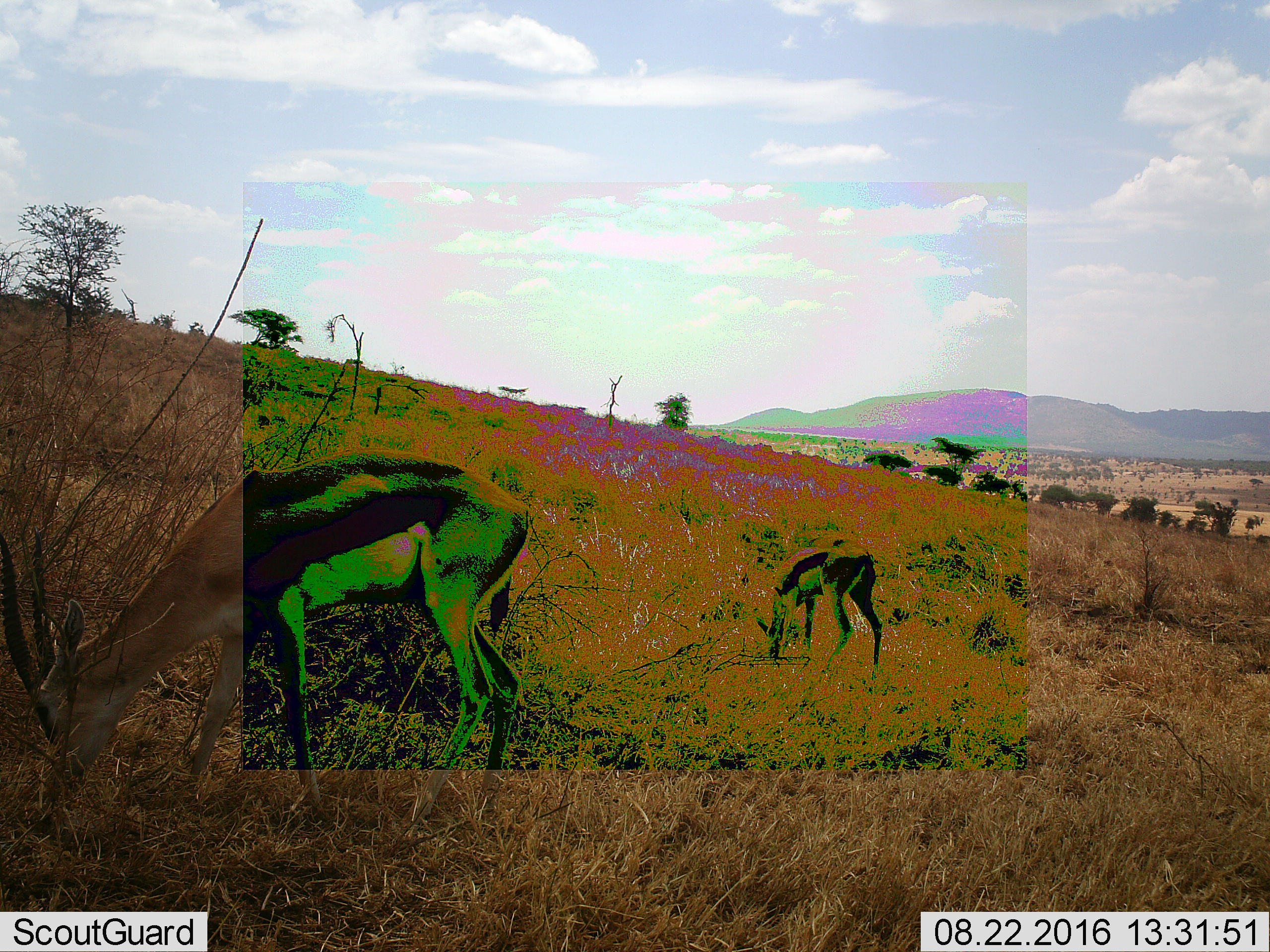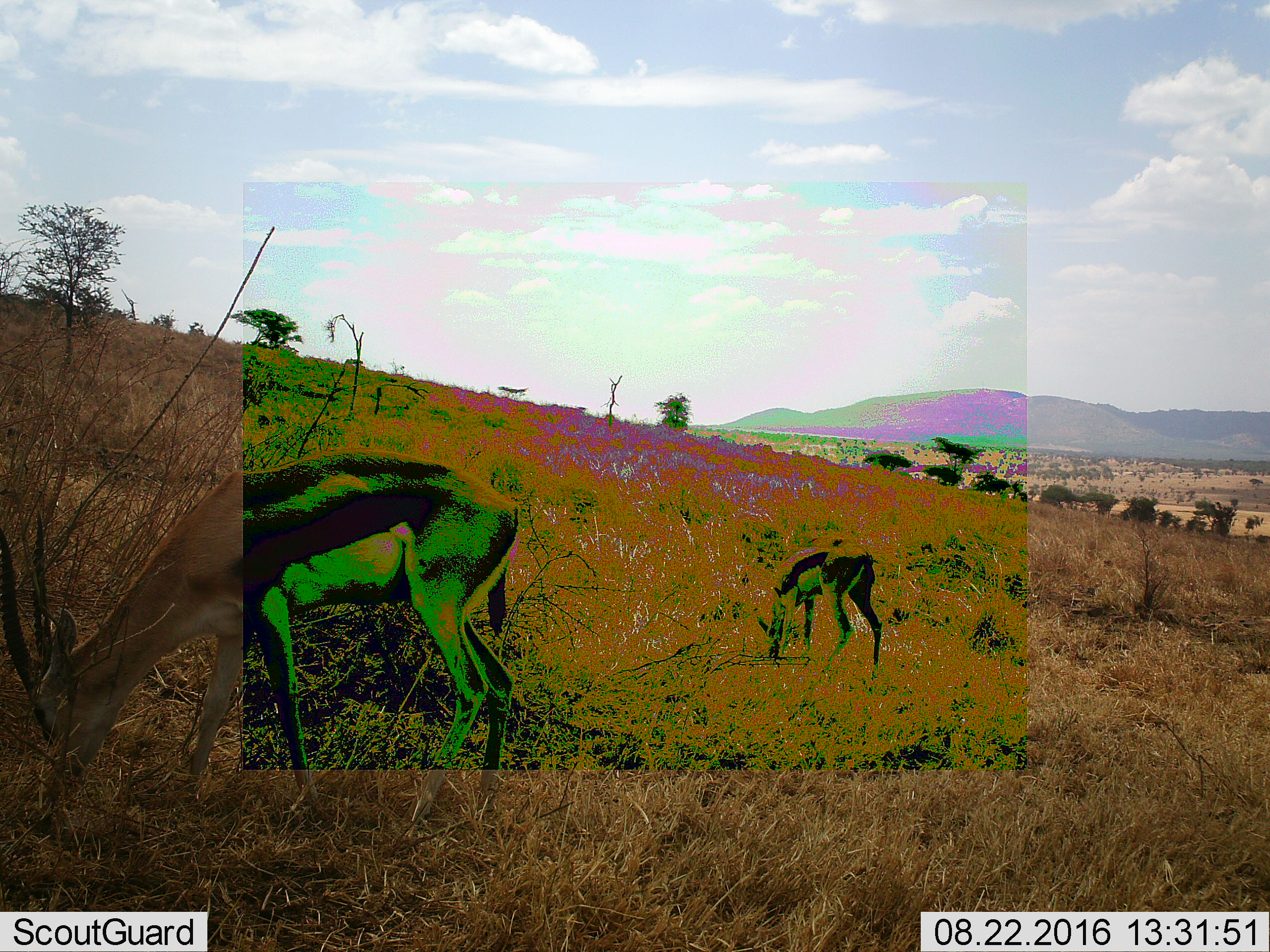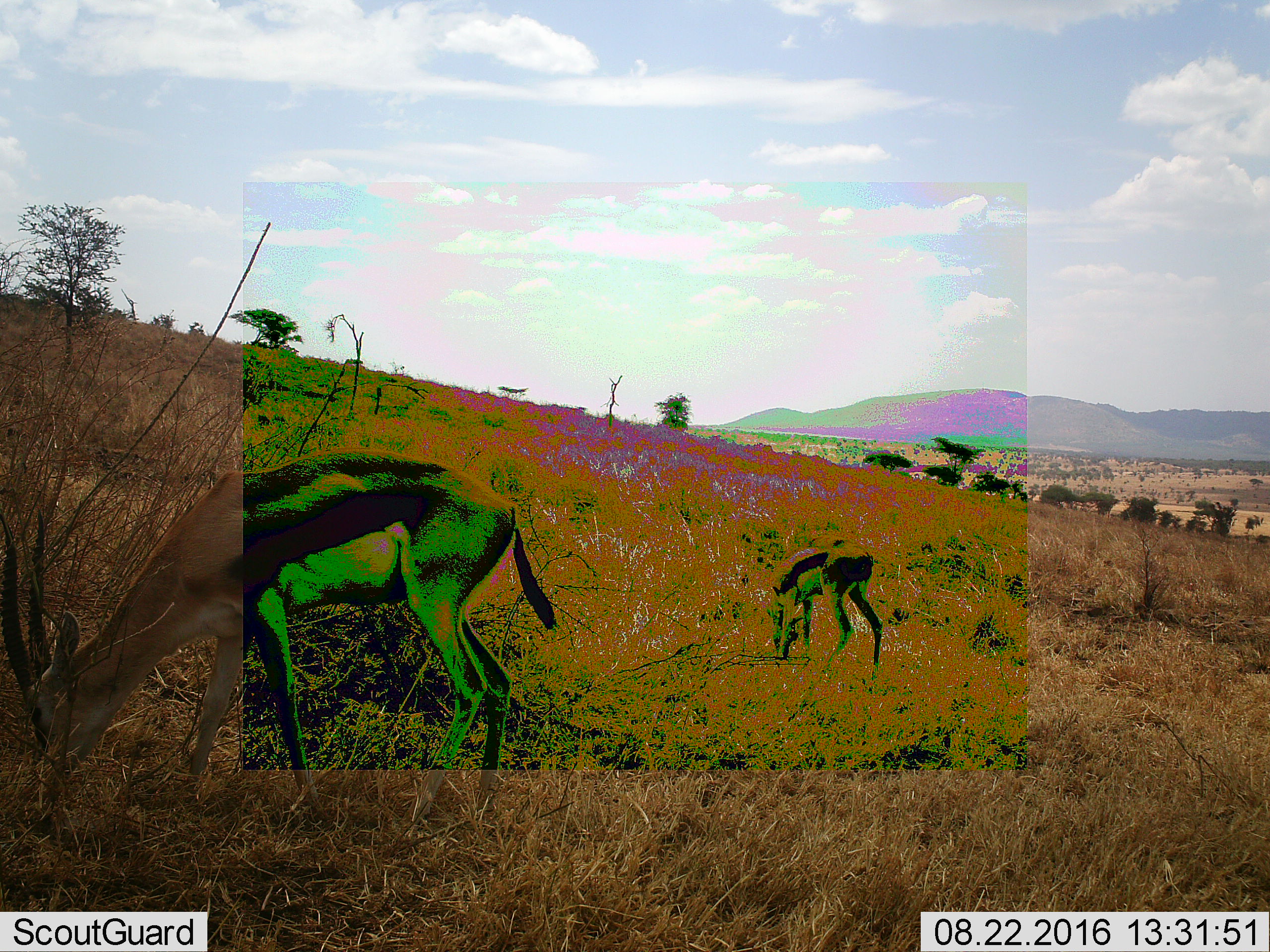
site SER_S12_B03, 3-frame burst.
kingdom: Animalia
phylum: Chordata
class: Mammalia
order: Artiodactyla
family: Bovidae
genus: Eudorcas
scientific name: Eudorcas thomsonii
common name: thomson's gazelle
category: gazellethomsons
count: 2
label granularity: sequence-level